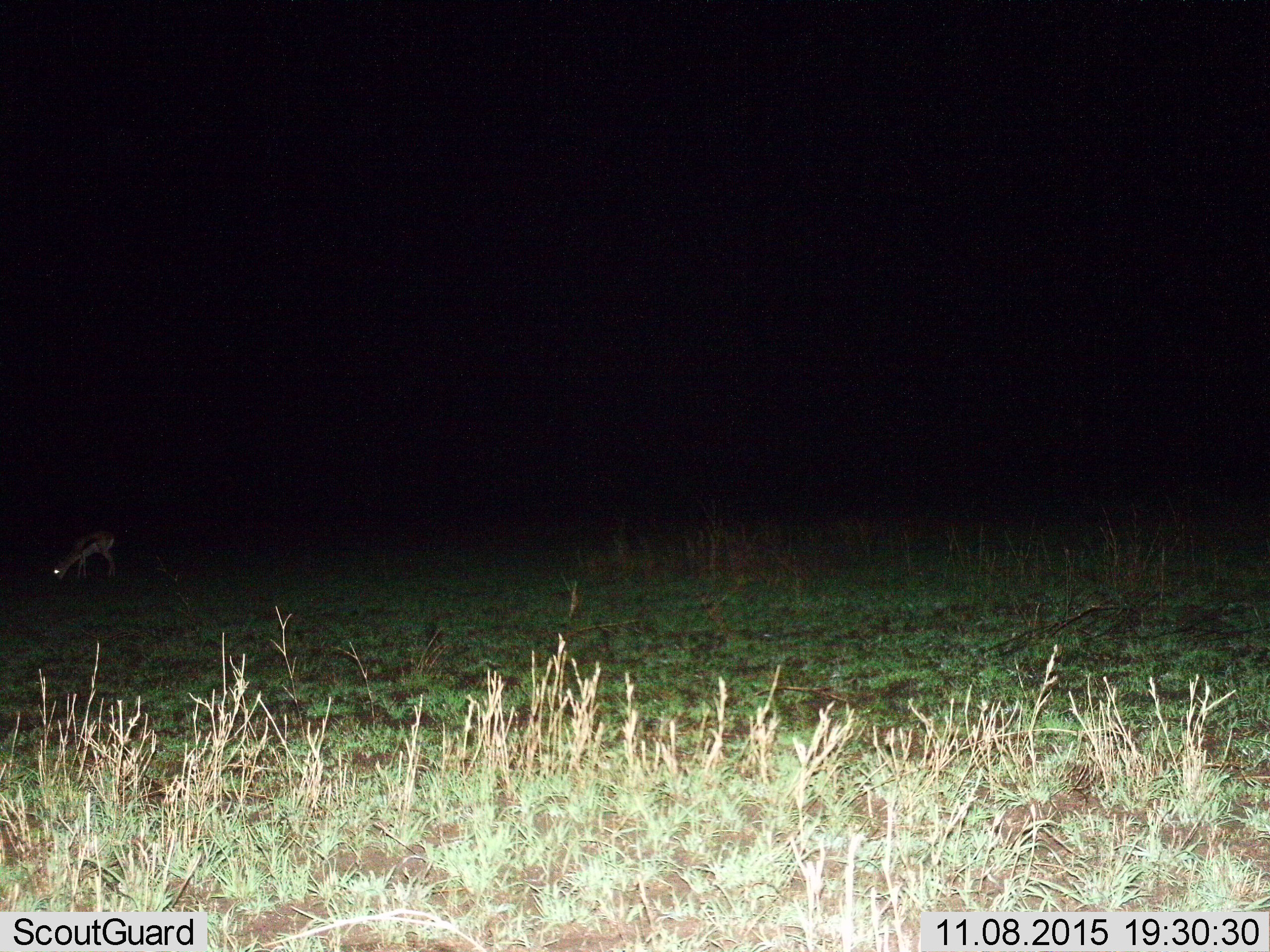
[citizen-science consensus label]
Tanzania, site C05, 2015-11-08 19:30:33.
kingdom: Animalia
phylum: Chordata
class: Mammalia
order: Artiodactyla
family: Bovidae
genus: Eudorcas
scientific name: Eudorcas thomsonii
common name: thomson's gazelle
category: gazellethomsons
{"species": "gazellethomsons (thomson's gazelle) (Eudorcas thomsonii)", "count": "1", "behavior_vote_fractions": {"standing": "24%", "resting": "0%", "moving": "0%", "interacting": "0%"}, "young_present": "6%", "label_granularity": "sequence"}